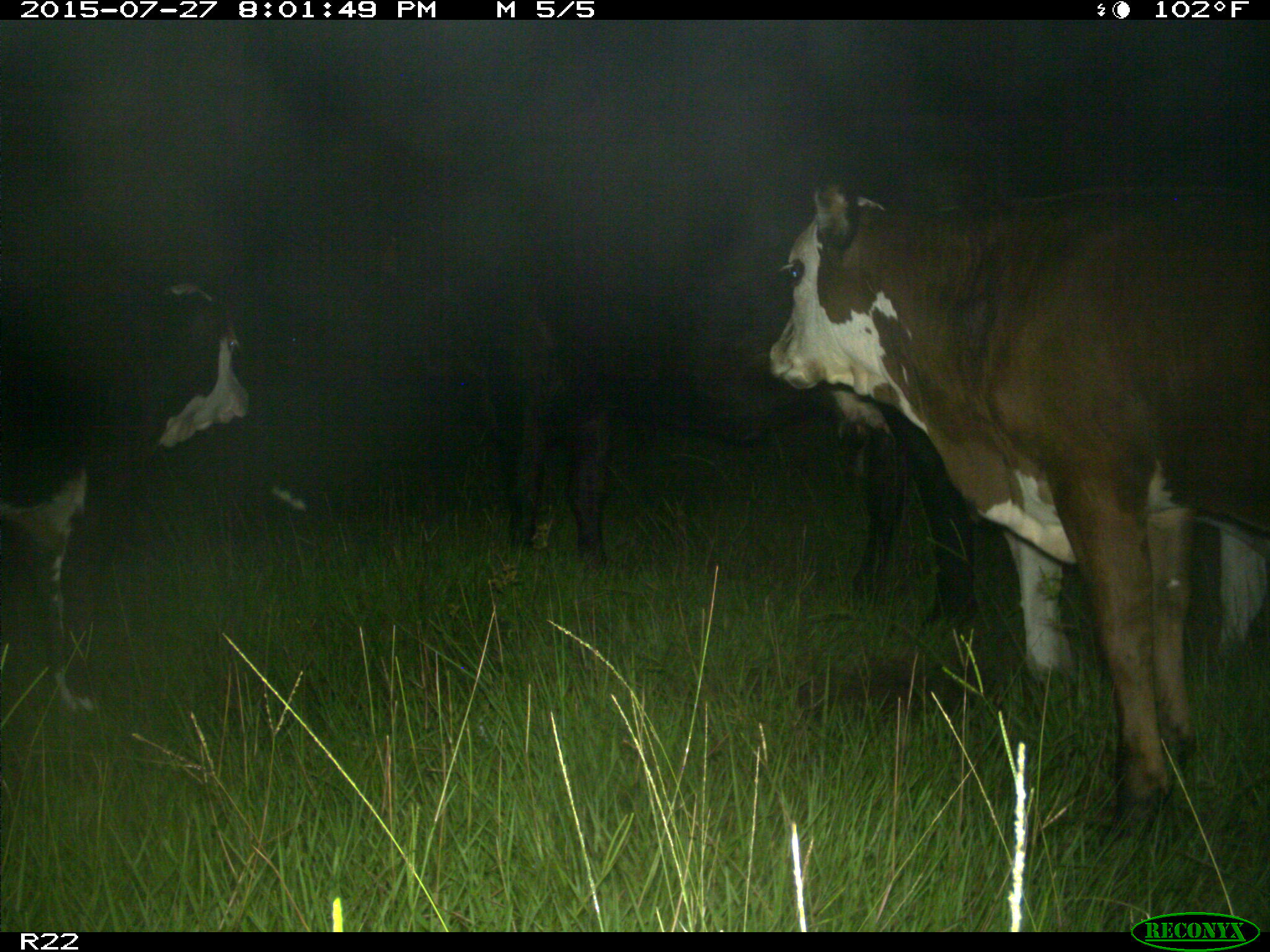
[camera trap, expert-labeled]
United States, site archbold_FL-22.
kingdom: Animalia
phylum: Chordata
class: Mammalia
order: Artiodactyla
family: Bovidae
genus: Bos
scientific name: Bos taurus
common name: domestic cow